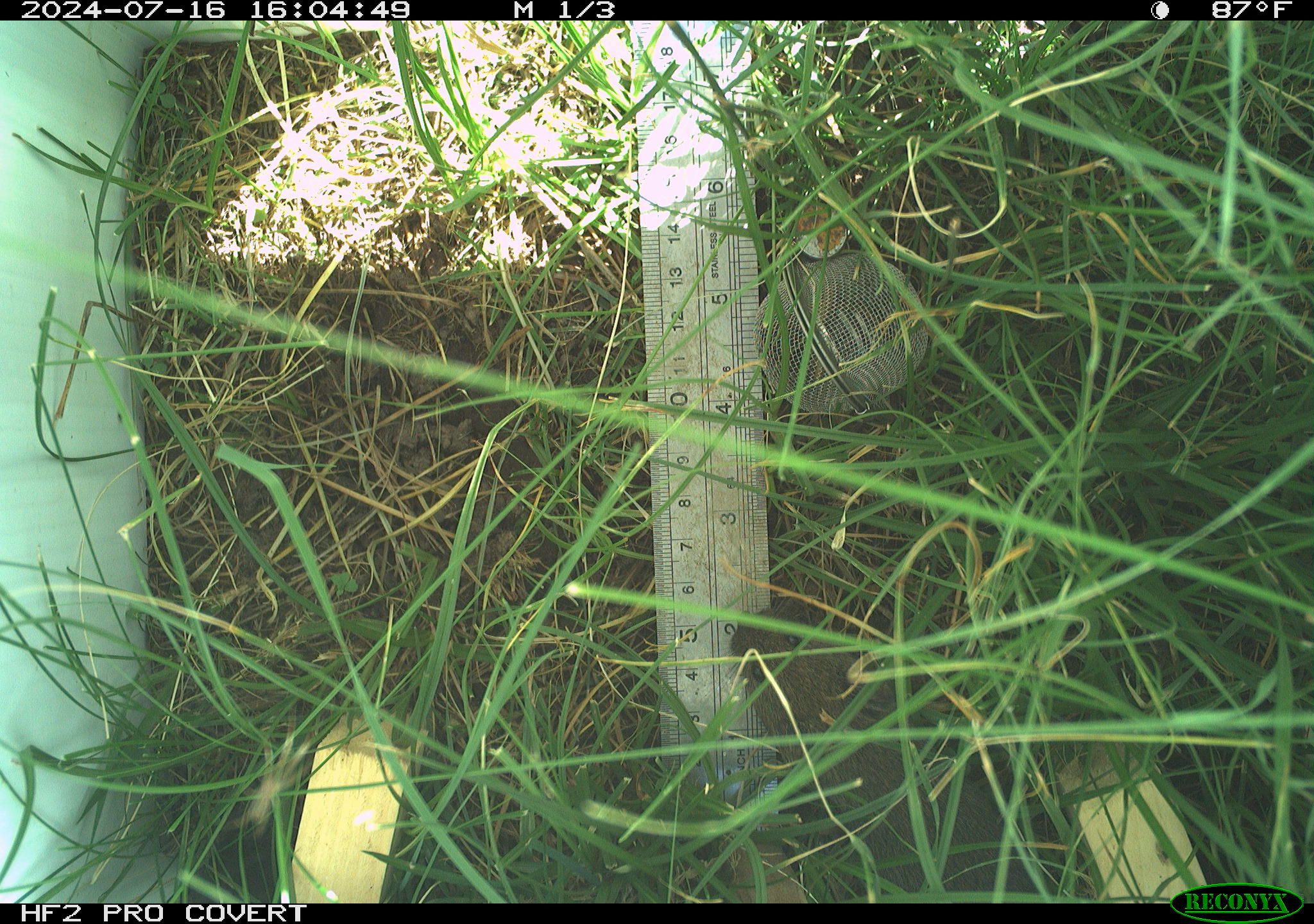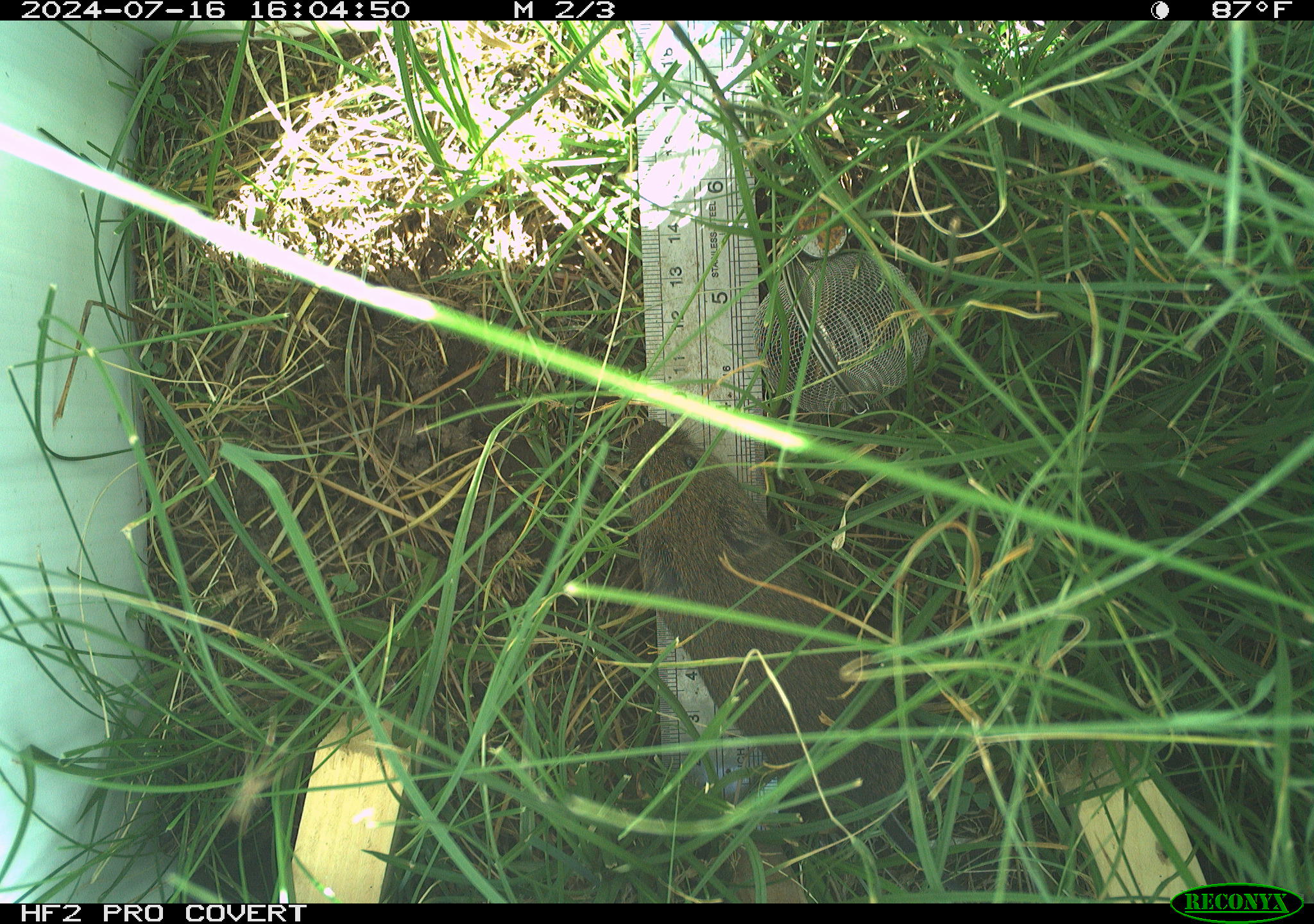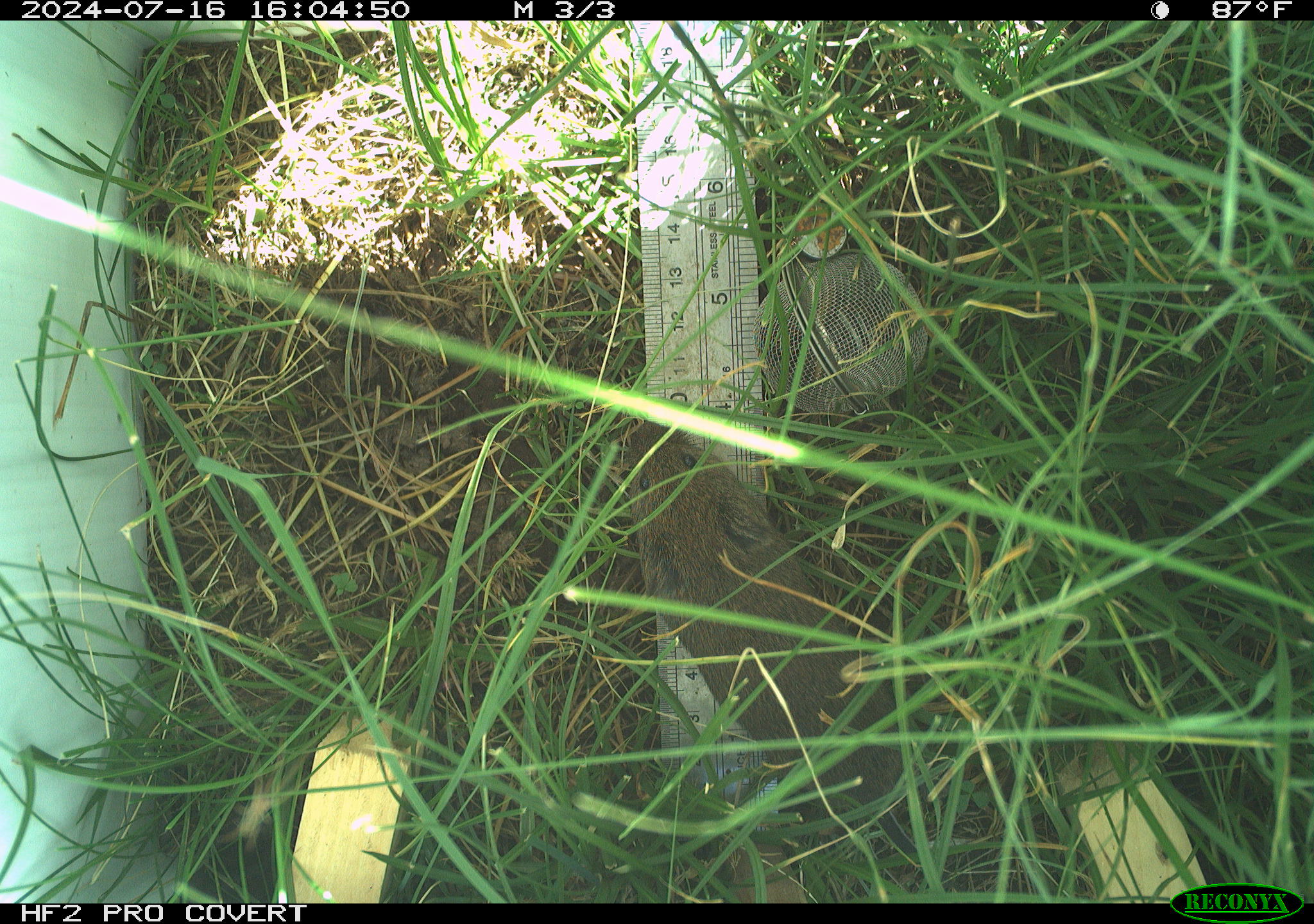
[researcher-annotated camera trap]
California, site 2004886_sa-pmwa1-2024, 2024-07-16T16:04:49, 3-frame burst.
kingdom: Animalia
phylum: Chordata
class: Mammalia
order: Rodentia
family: Cricetidae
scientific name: Arvicolinae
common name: voles, lemmings, and muskrats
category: arvicolinae subfamily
Arvicolinae subfamily (voles, lemmings, and muskrats) (Arvicolinae).